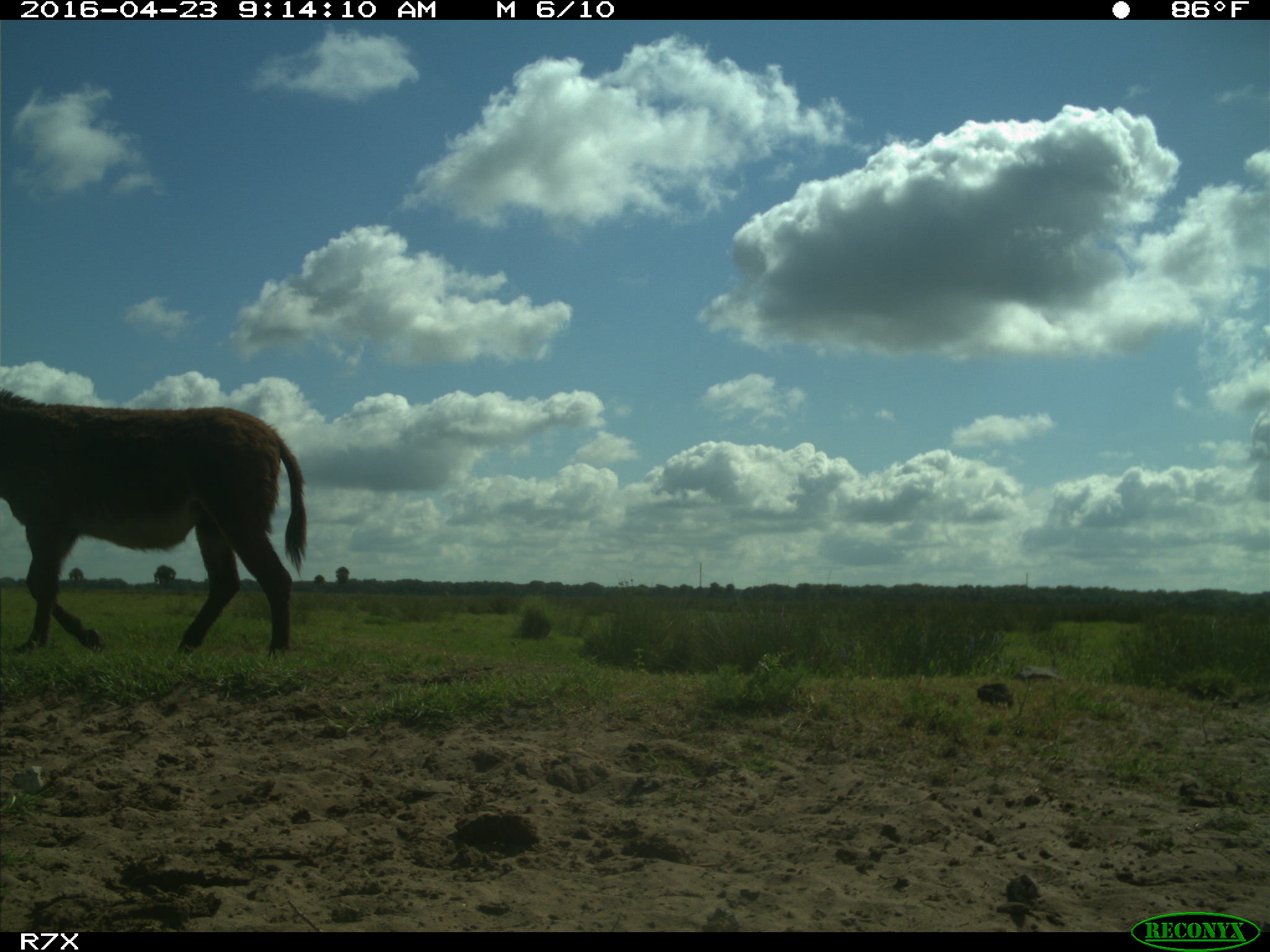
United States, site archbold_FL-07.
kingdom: Animalia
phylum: Chordata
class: Mammalia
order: Artiodactyla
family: Bovidae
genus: Bos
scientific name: Bos taurus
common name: domestic cow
Bos taurus (domestic cow).